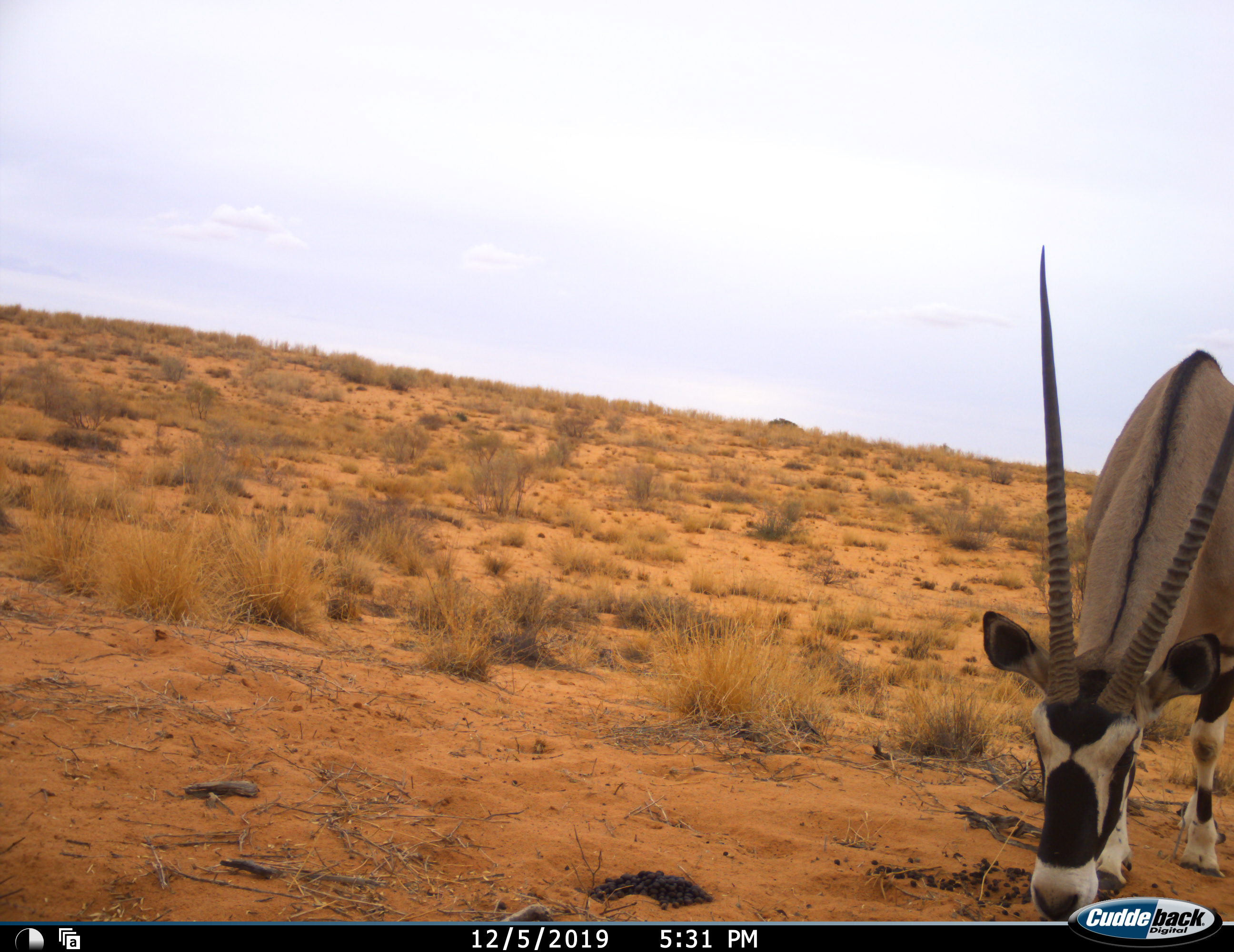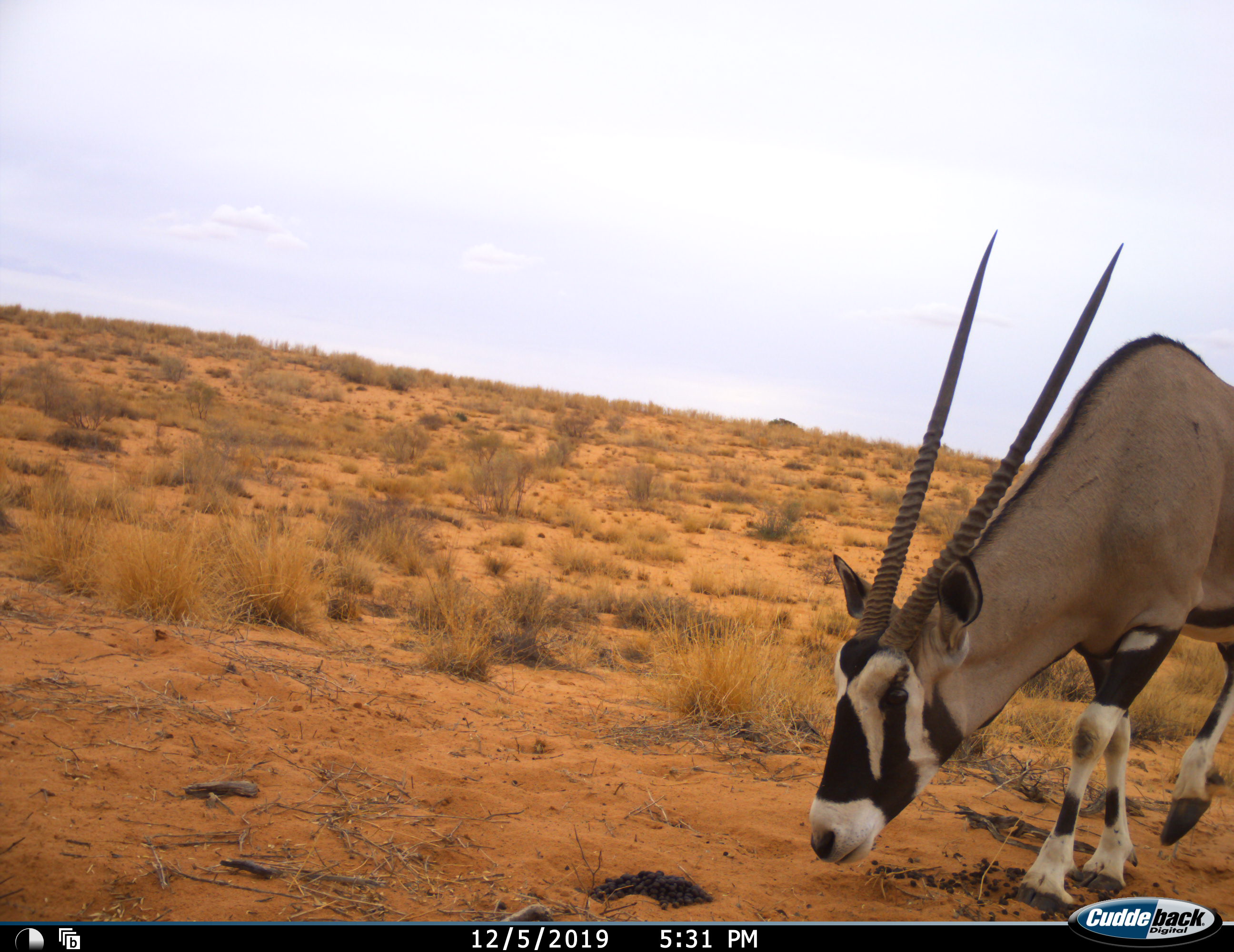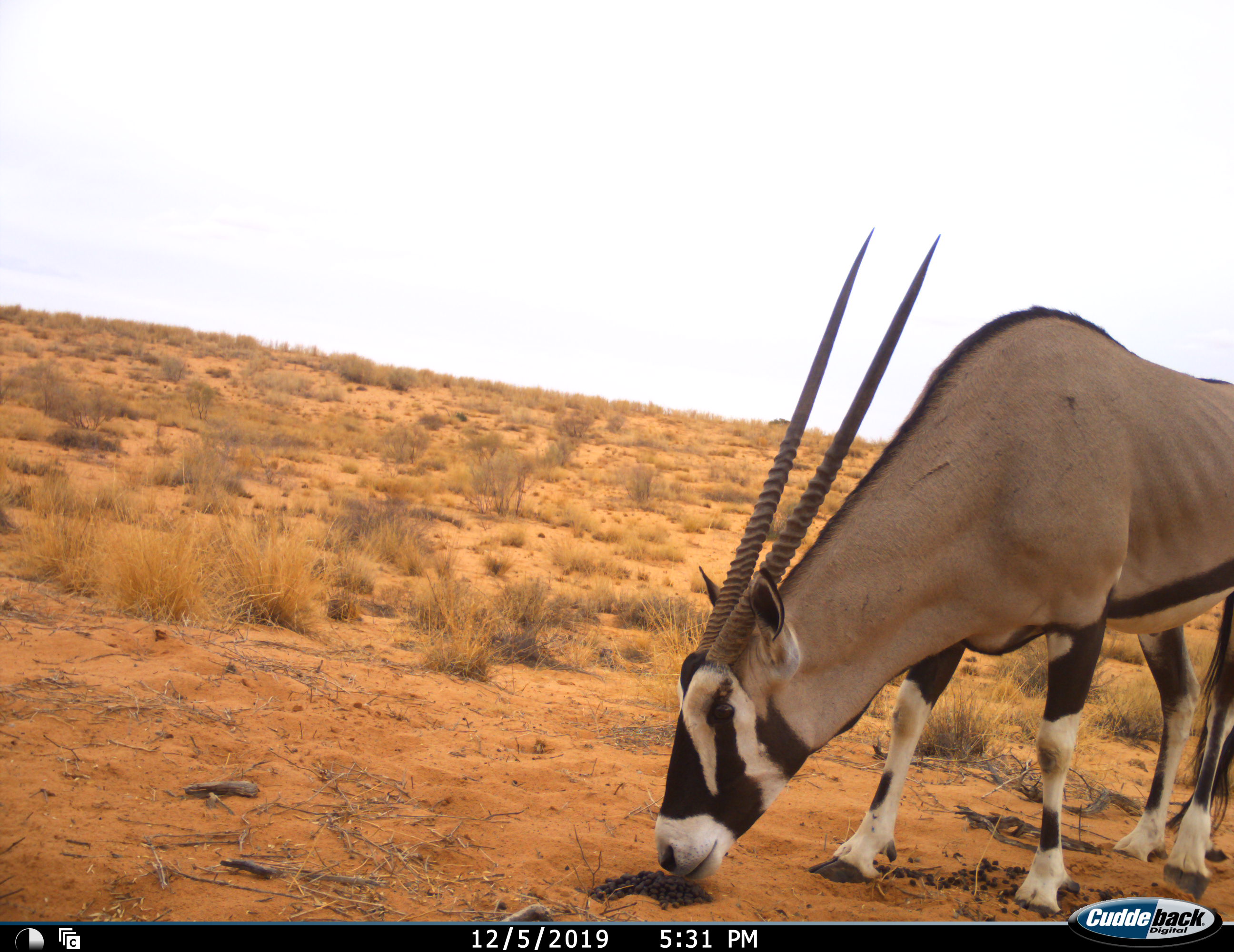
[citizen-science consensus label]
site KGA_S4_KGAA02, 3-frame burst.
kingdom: Animalia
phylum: Chordata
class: Mammalia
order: Artiodactyla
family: Bovidae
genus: Oryx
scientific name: Oryx gazella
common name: gemsbok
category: oryx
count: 1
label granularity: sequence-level